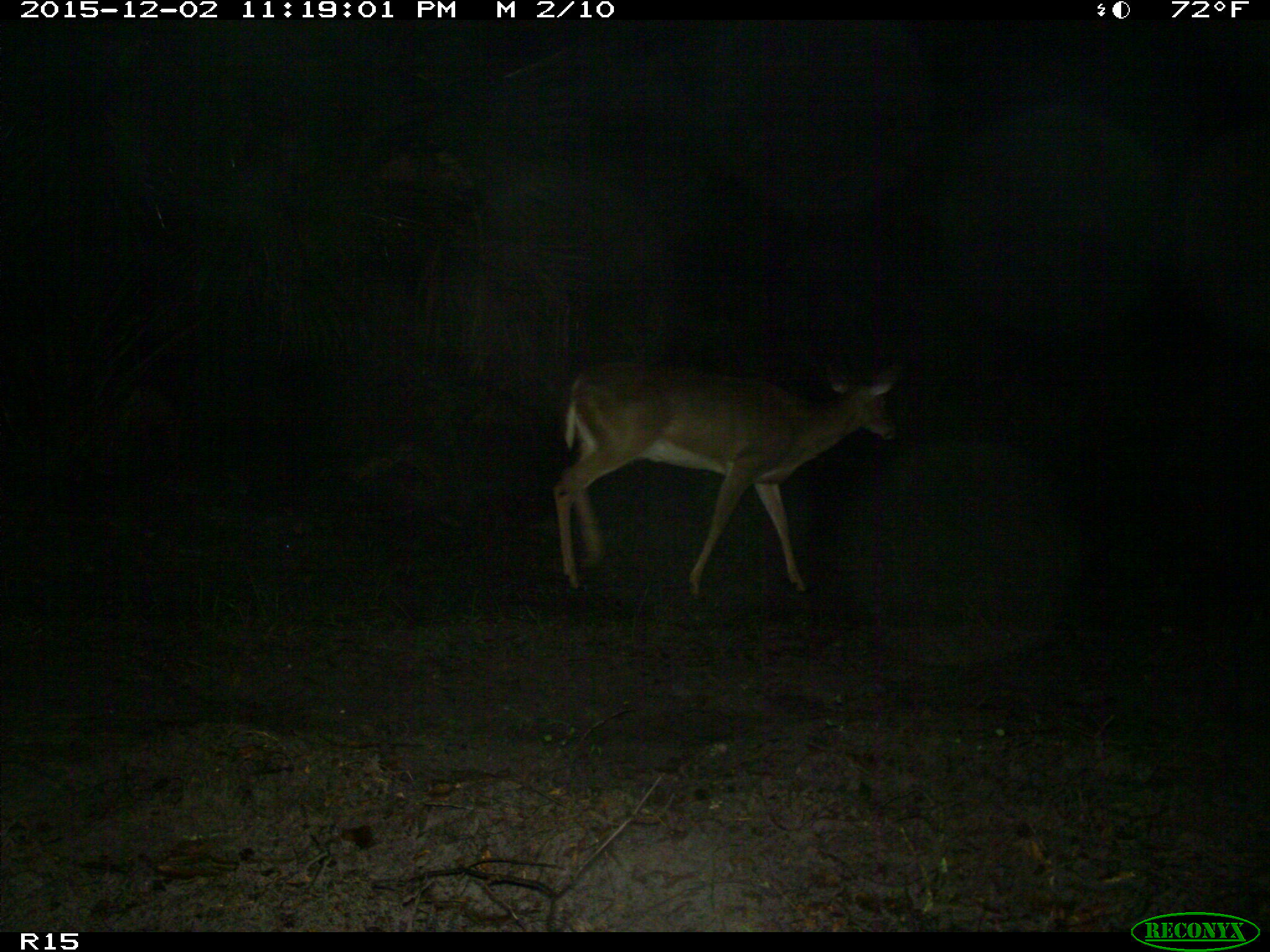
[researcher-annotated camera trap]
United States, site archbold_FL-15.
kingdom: Animalia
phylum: Chordata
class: Mammalia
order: Artiodactyla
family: Cervidae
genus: Odocoileus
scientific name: Odocoileus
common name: deer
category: unidentified deer